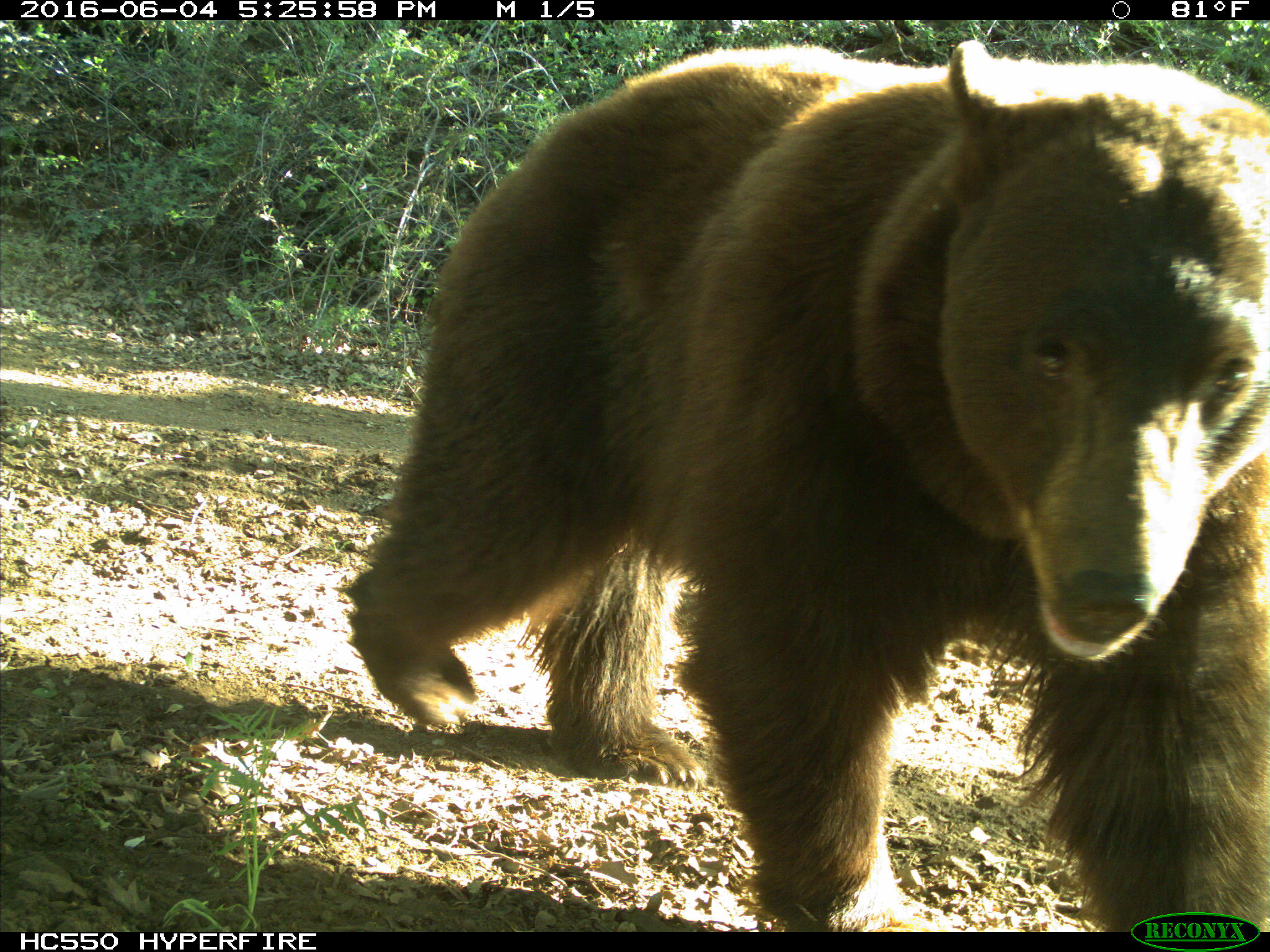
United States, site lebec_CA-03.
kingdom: Animalia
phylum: Chordata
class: Mammalia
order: Carnivora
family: Ursidae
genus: Ursus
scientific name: Ursus americanus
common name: american black bear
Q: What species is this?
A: Ursus americanus (american black bear).